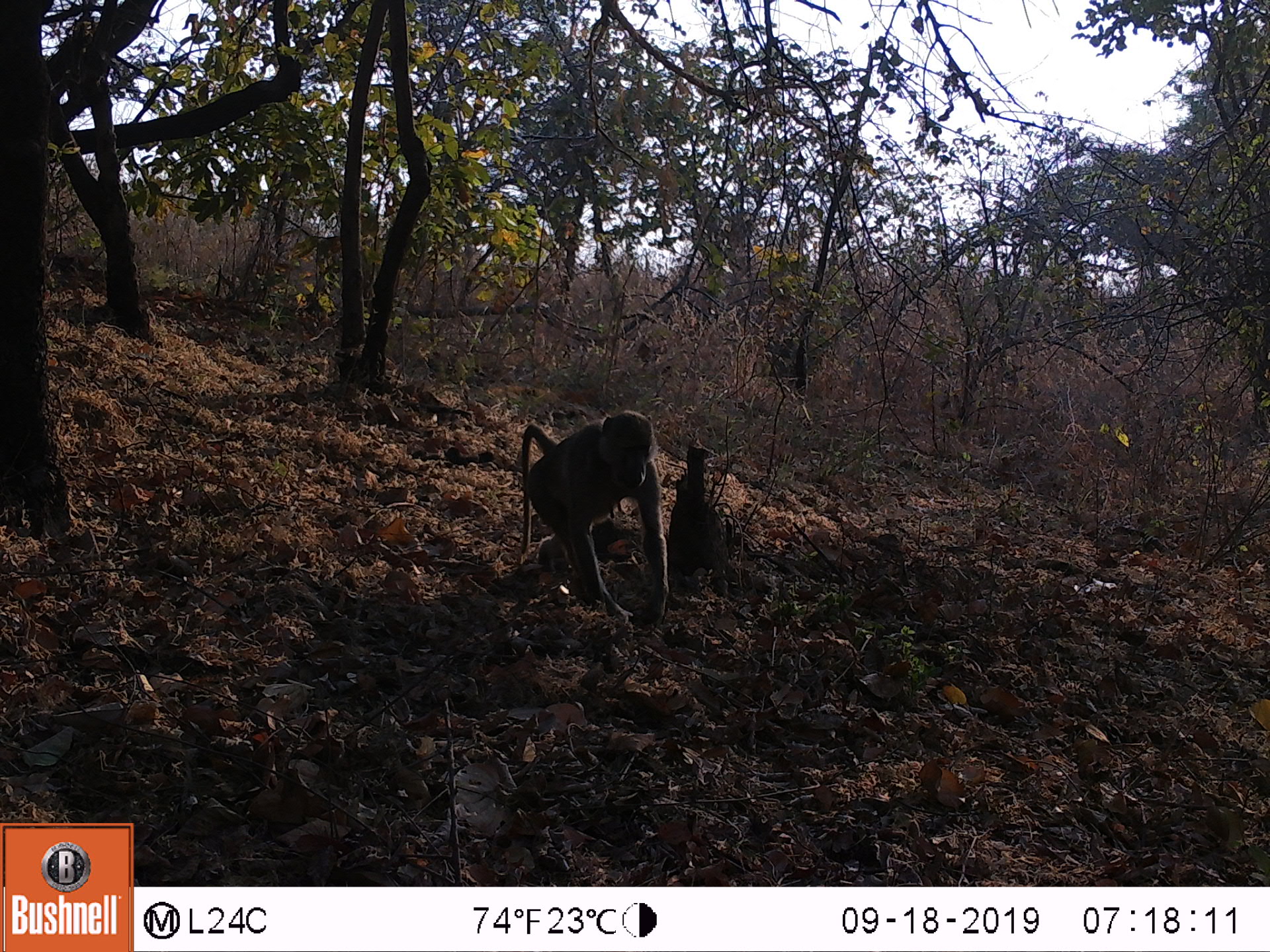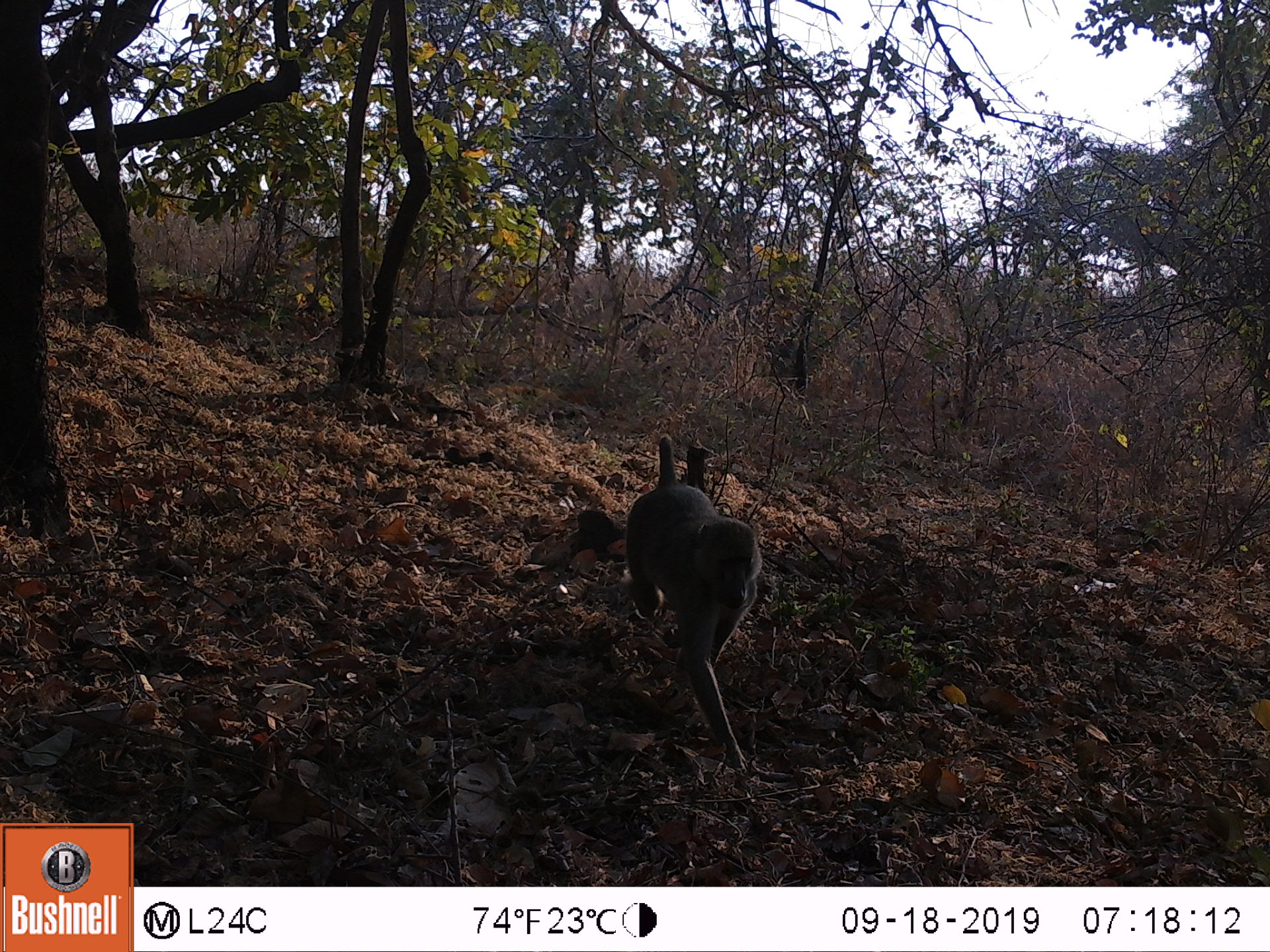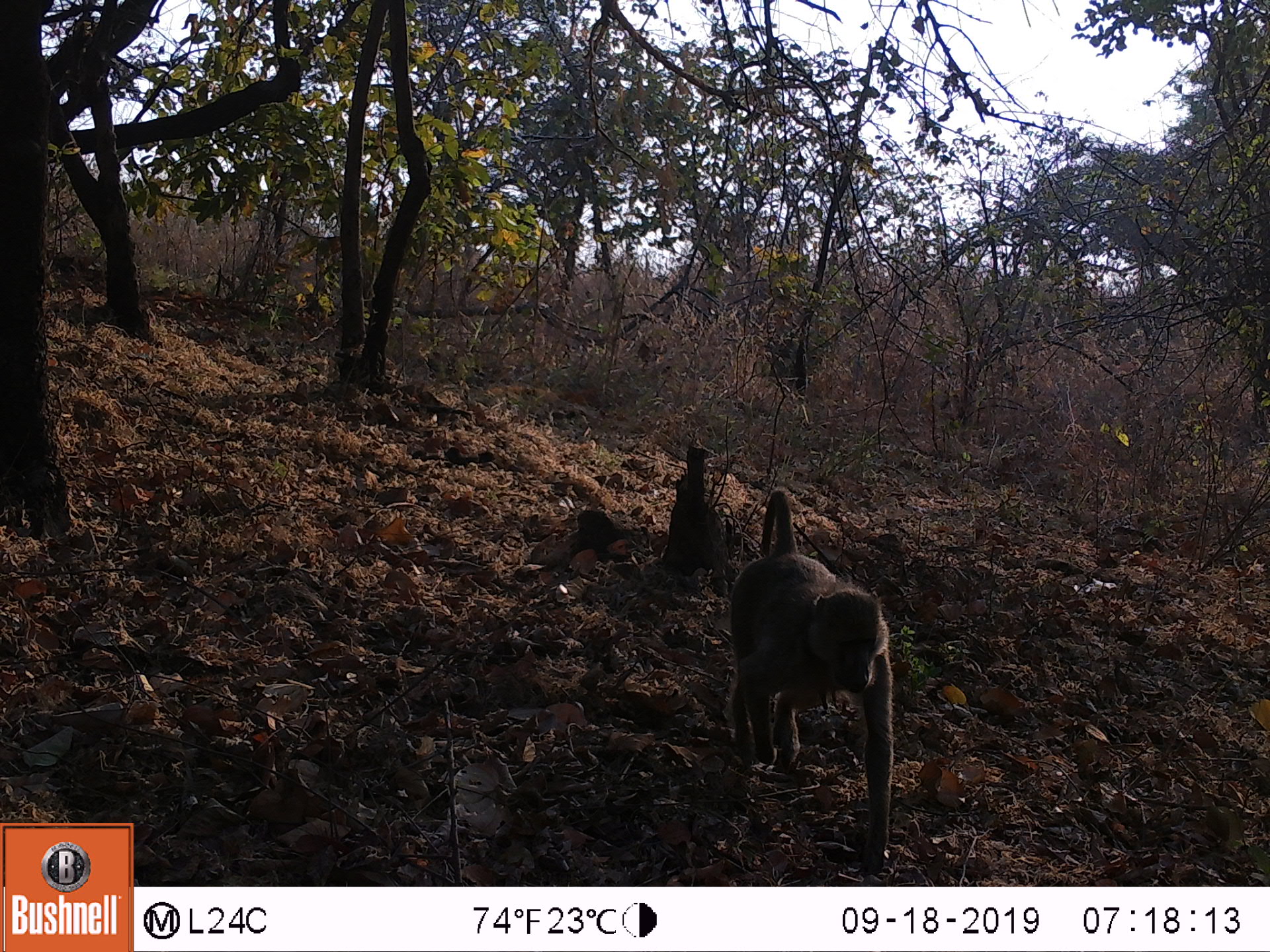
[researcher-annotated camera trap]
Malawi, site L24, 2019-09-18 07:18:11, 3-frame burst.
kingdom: Animalia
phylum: Chordata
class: Mammalia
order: Primates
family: Cercopithecidae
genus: Papio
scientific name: Papio cynocephalus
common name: yellow baboon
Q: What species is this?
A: Yellow baboon (Papio cynocephalus).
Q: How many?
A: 1.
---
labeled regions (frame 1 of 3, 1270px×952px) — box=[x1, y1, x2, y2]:
yellow baboon: box=[504, 409, 671, 626]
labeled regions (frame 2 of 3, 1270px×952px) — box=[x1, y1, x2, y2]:
yellow baboon: box=[622, 432, 765, 777]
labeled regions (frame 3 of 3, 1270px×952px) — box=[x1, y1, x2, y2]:
yellow baboon: box=[713, 489, 909, 866]